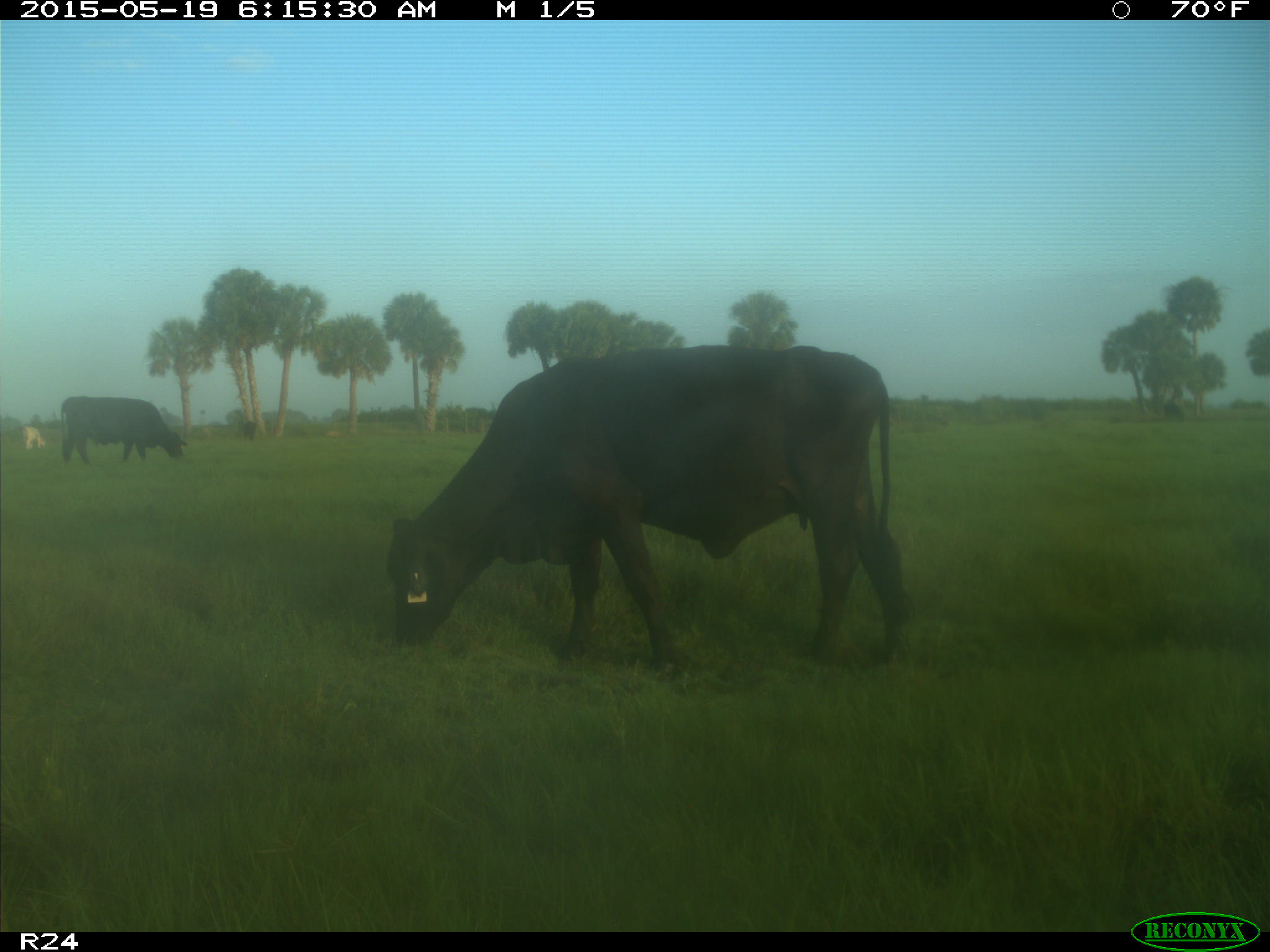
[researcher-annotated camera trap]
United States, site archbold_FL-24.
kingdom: Animalia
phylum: Chordata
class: Mammalia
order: Artiodactyla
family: Bovidae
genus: Bos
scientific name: Bos taurus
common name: domestic cow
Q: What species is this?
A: Bos taurus (domestic cow).